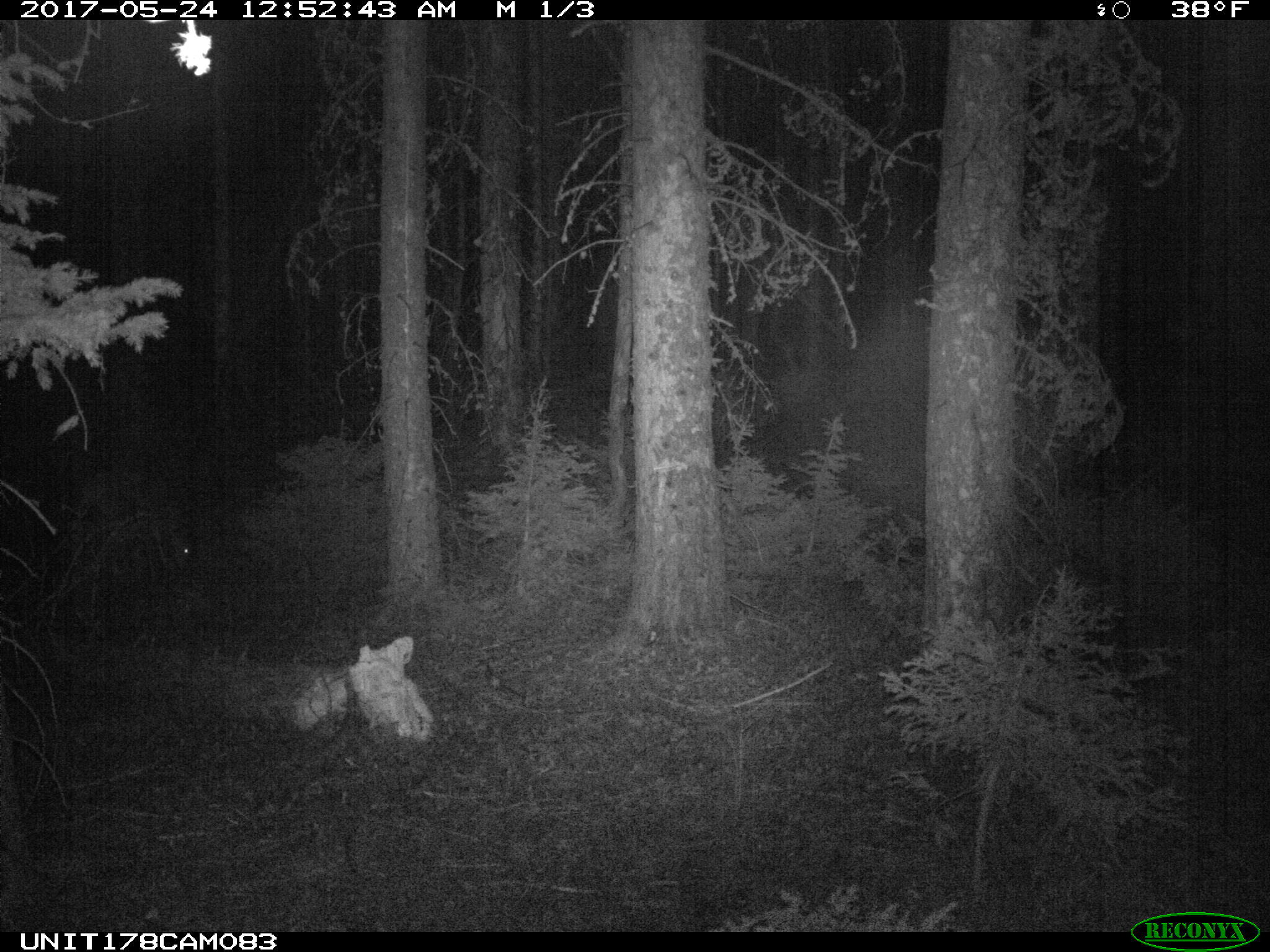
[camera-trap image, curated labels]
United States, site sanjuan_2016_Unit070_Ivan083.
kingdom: Animalia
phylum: Chordata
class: Mammalia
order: Artiodactyla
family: Cervidae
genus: Odocoileus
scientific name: Odocoileus hemionus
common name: mule deer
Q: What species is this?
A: Odocoileus hemionus (mule deer).